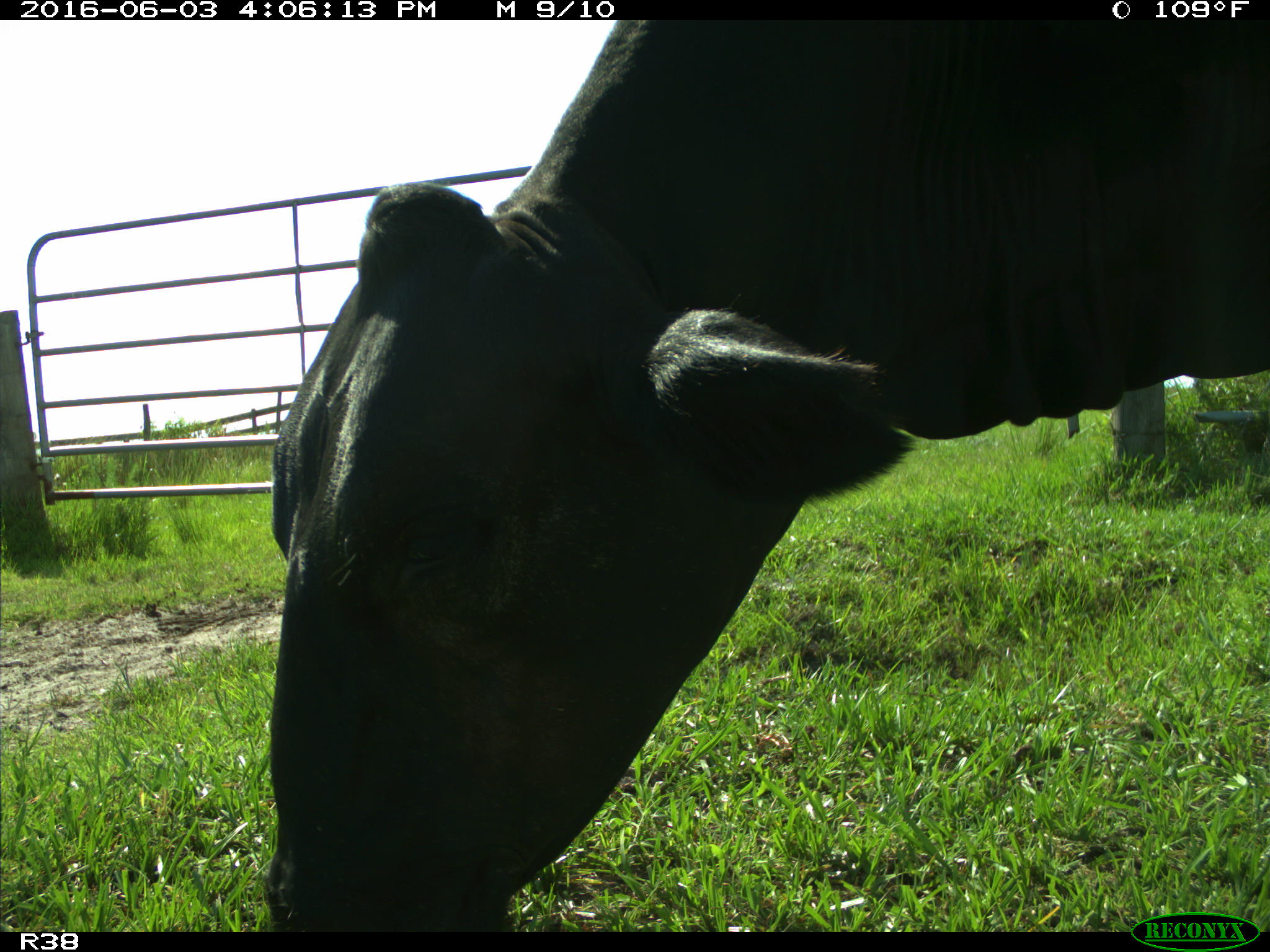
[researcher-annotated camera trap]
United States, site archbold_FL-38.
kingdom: Animalia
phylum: Chordata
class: Mammalia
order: Artiodactyla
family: Bovidae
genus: Bos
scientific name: Bos taurus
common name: domestic cow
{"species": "Bos taurus (domestic cow)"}